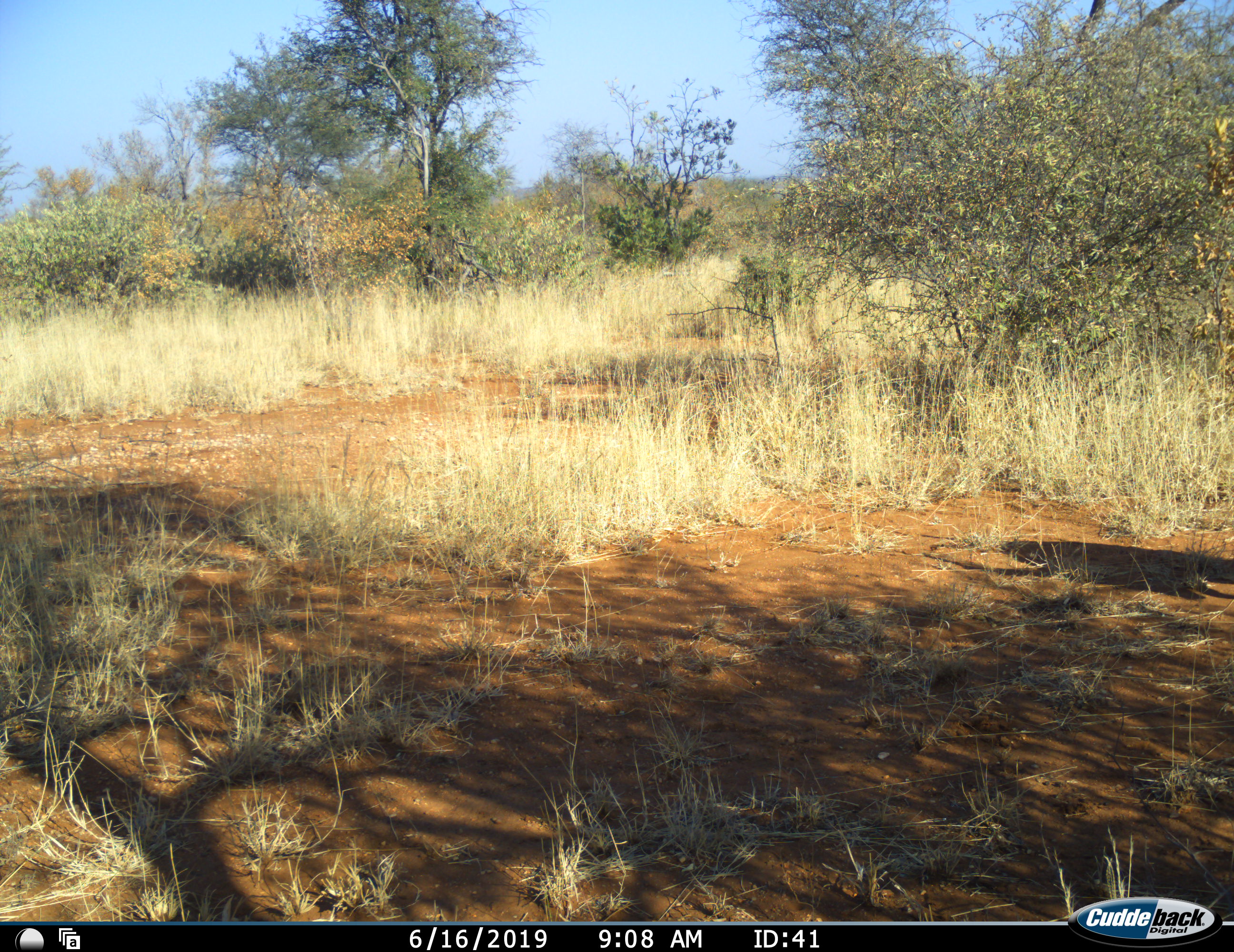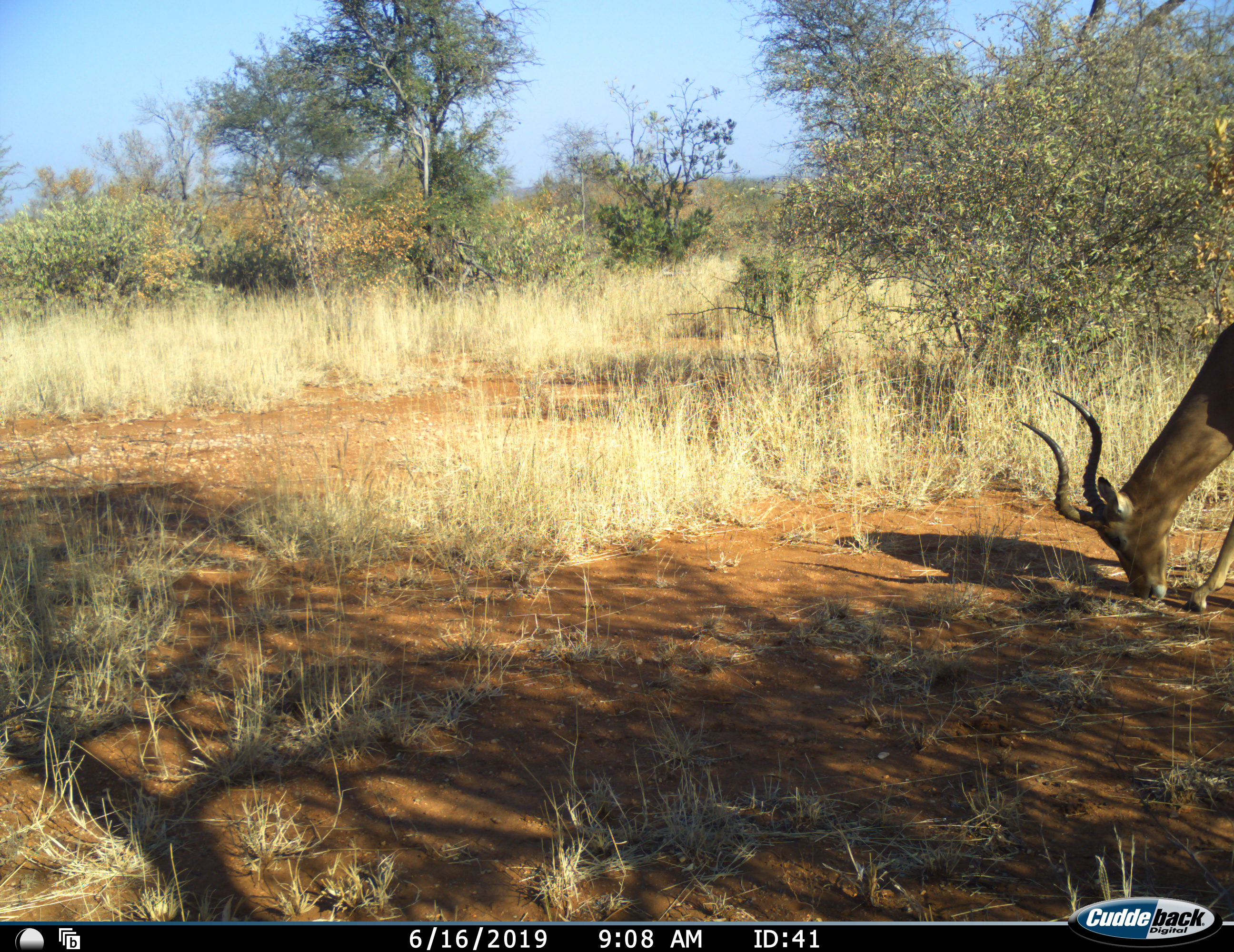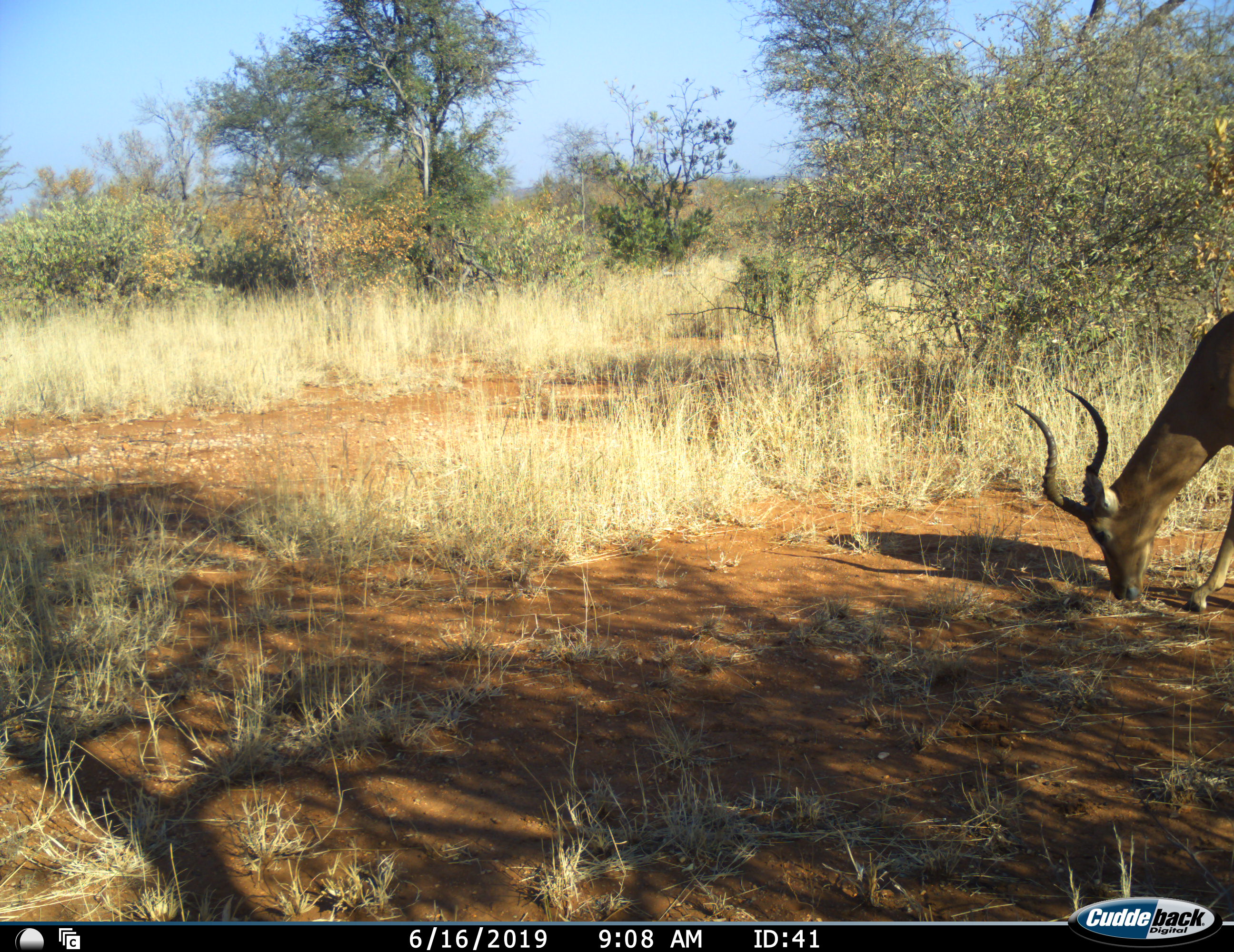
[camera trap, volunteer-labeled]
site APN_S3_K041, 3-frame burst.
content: unidentified animal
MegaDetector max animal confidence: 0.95